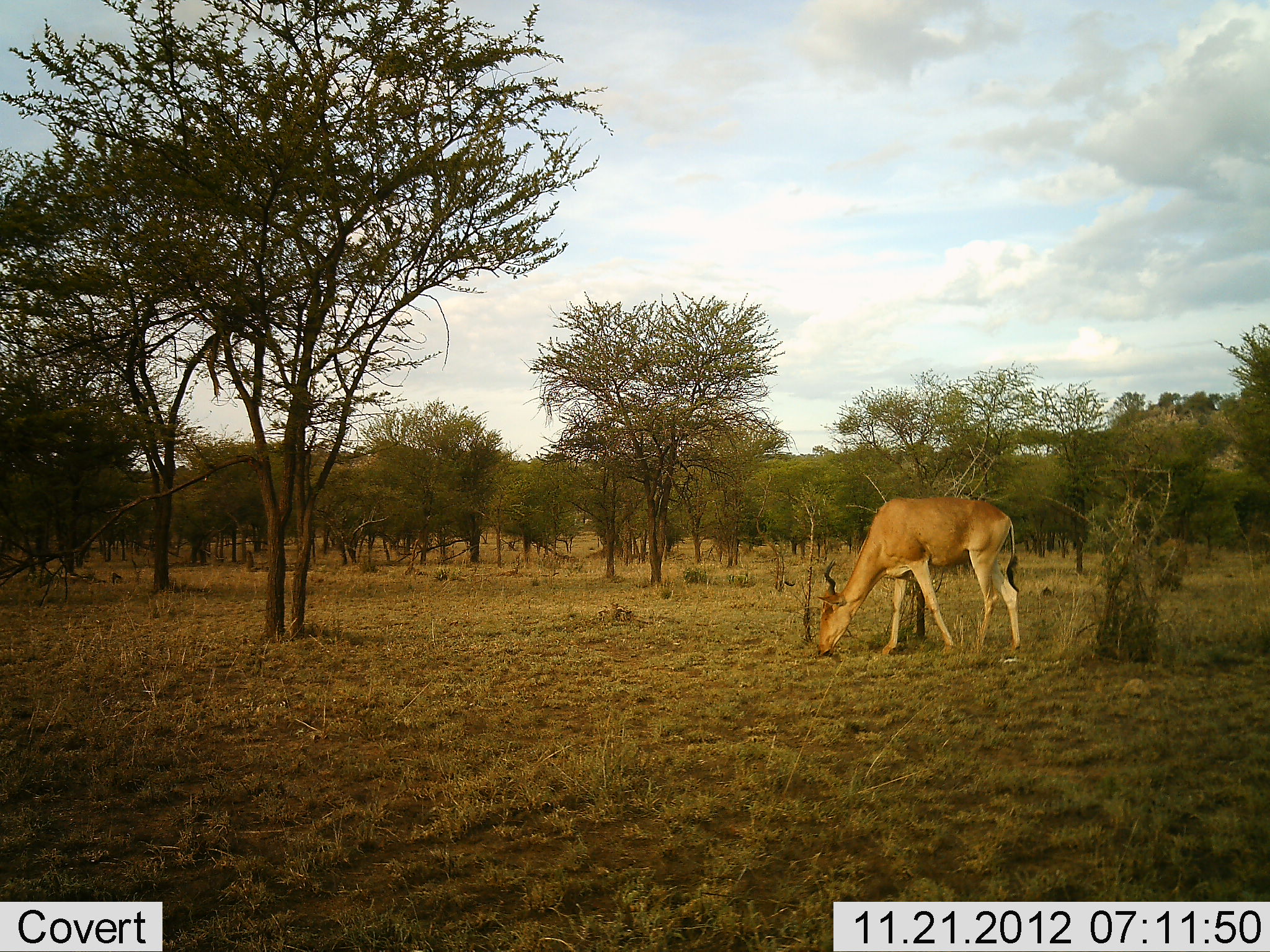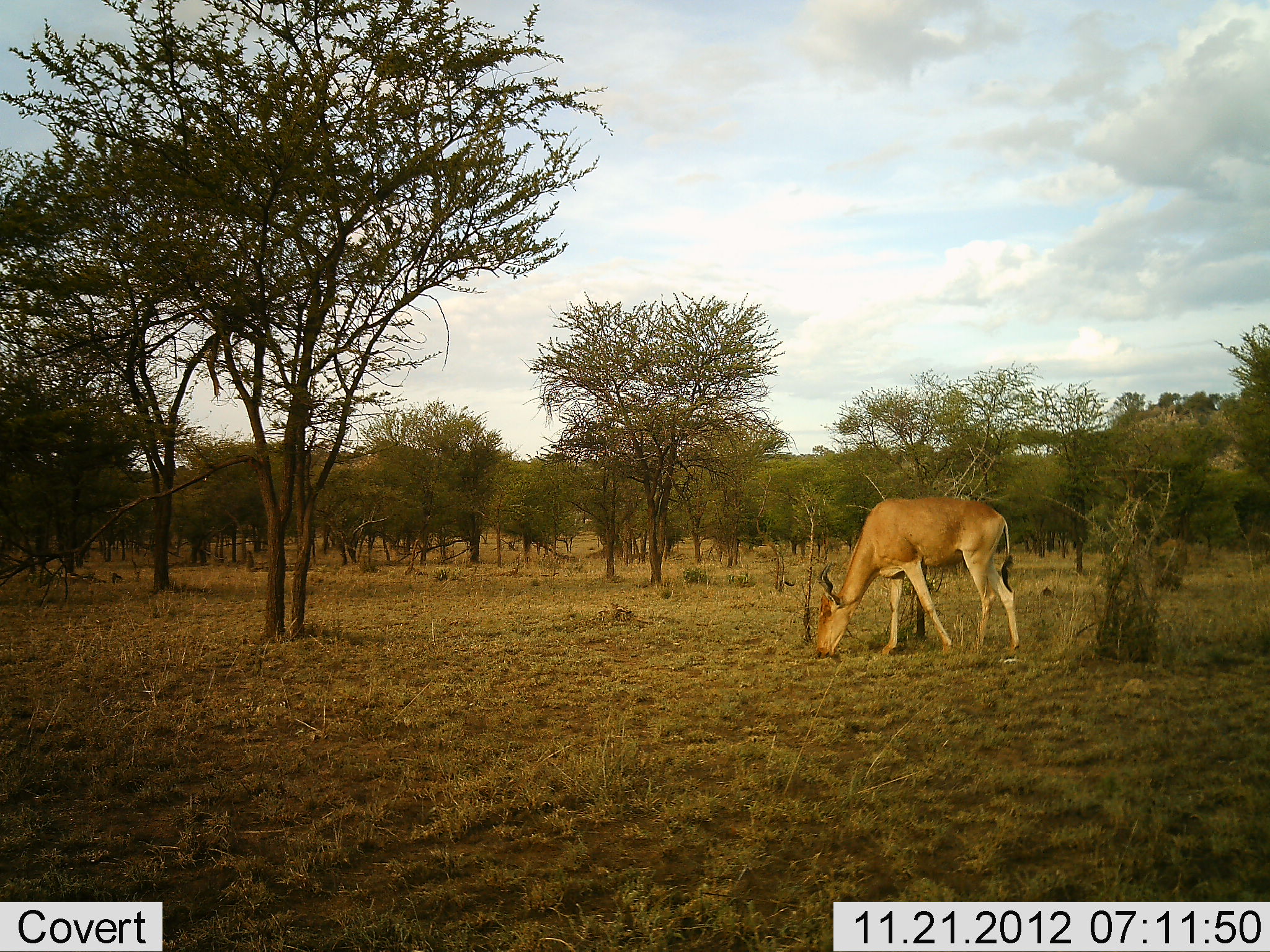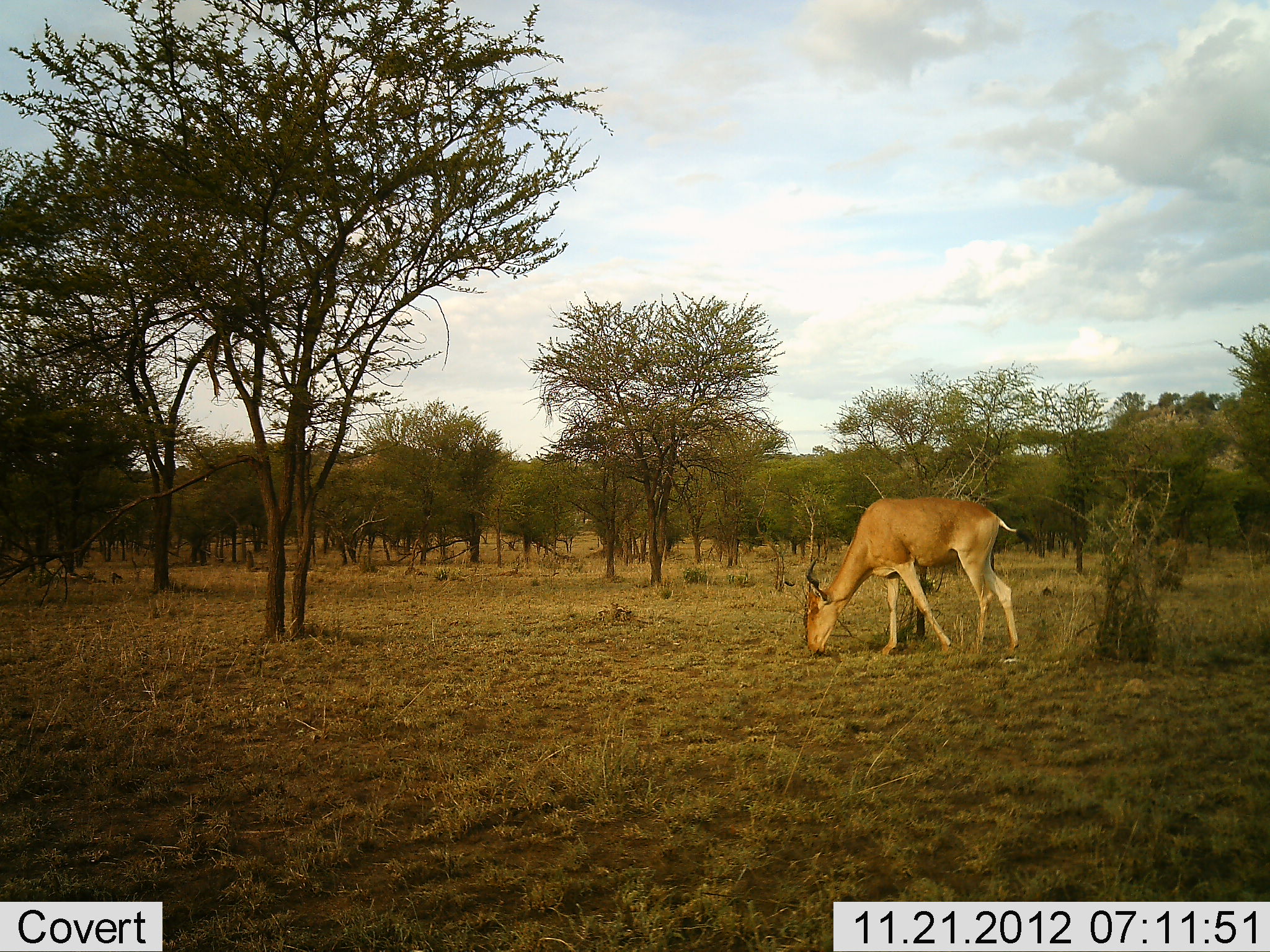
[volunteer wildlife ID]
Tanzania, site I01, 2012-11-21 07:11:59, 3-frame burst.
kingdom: Animalia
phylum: Chordata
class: Mammalia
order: Artiodactyla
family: Bovidae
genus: Alcelaphus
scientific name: Alcelaphus buselaphus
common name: hartebeest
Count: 1.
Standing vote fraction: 20%.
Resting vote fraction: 0%.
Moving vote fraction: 10%.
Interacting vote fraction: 0%.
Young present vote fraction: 0%.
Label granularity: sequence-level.